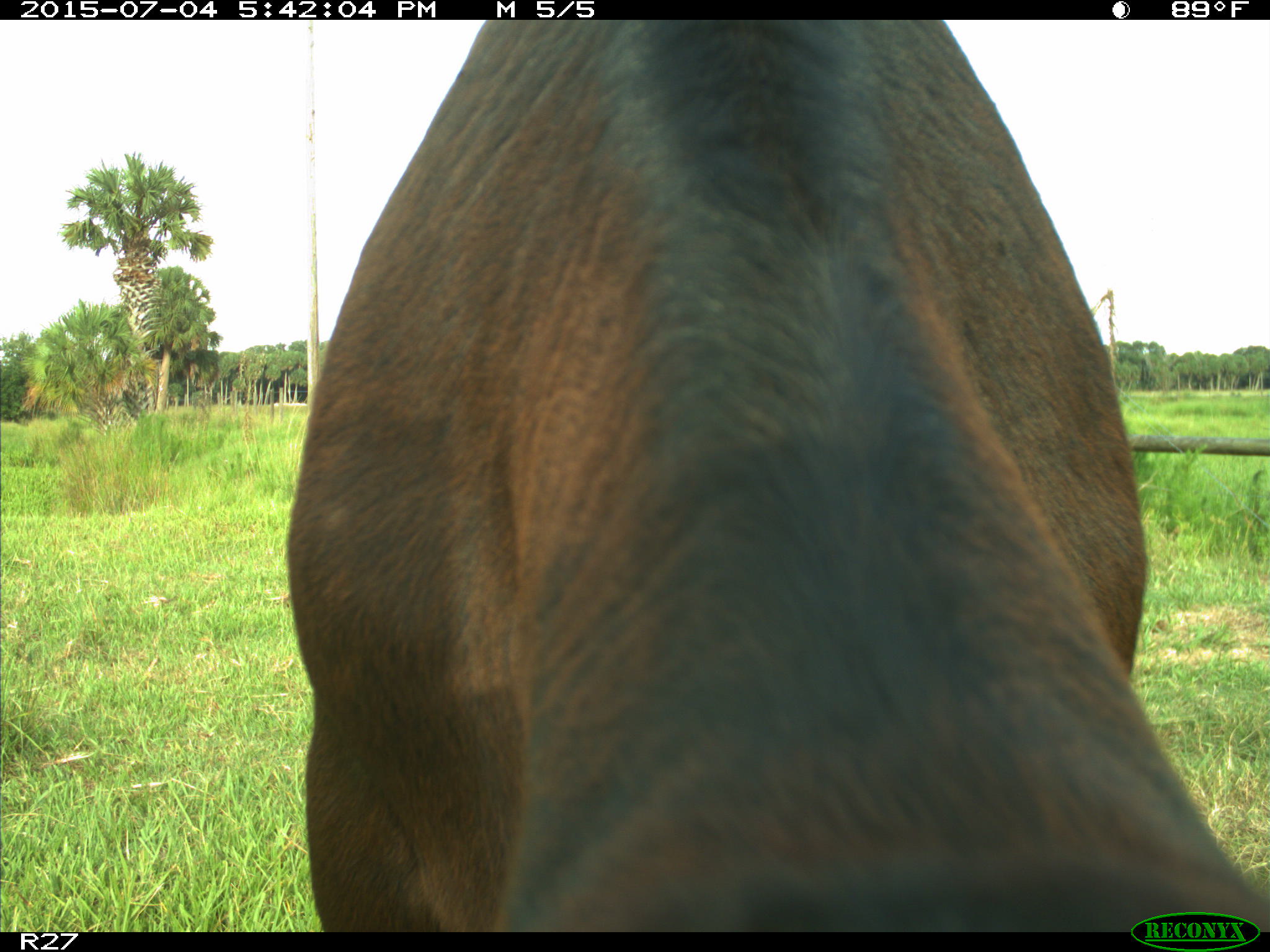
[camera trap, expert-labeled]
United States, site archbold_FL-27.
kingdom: Animalia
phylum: Chordata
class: Mammalia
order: Artiodactyla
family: Bovidae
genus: Bos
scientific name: Bos taurus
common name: domestic cow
Bos taurus (domestic cow).